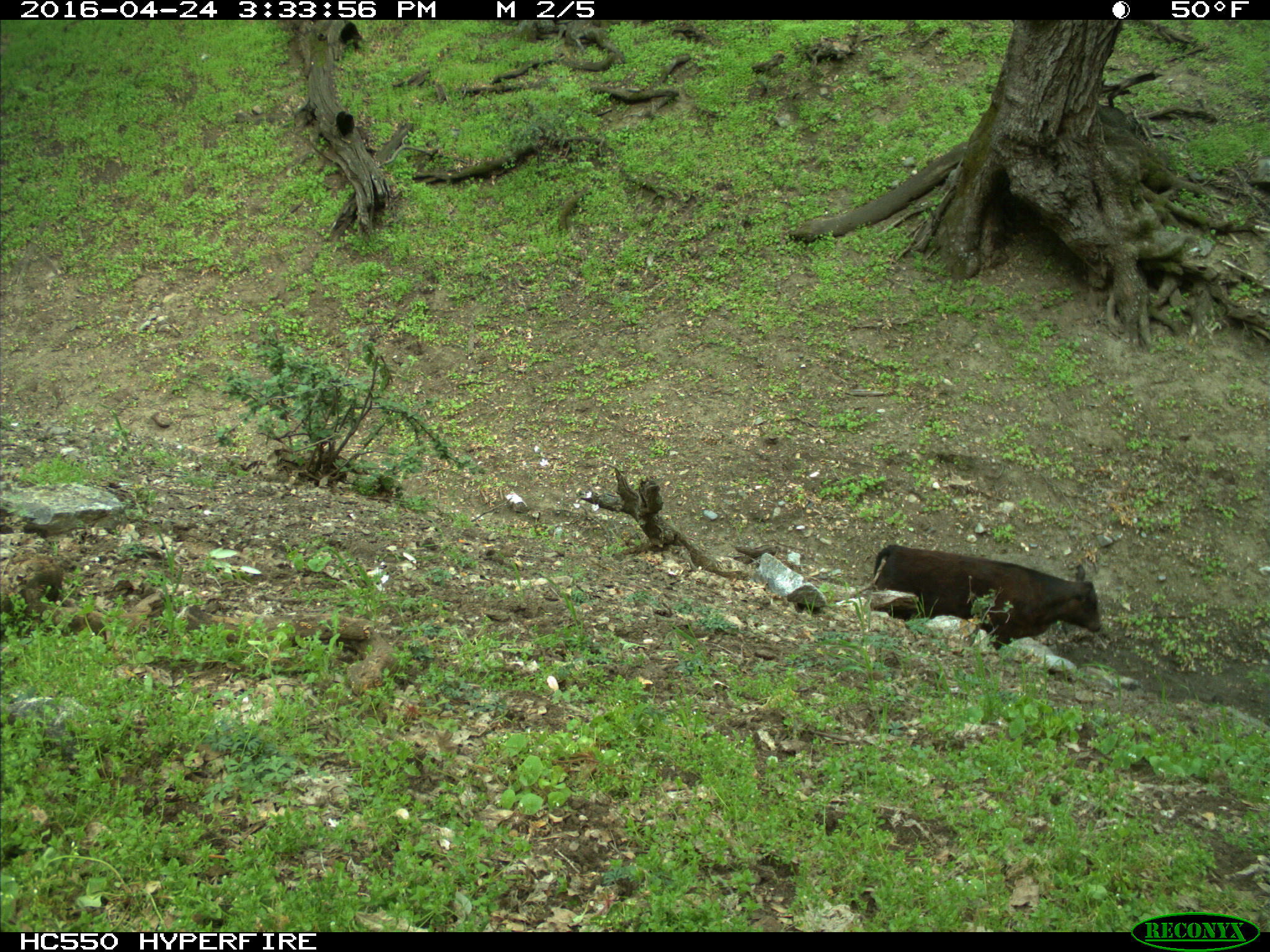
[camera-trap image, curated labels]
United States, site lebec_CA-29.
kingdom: Animalia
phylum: Chordata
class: Mammalia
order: Artiodactyla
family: Bovidae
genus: Bos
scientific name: Bos taurus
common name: domestic cow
Bos taurus (domestic cow).